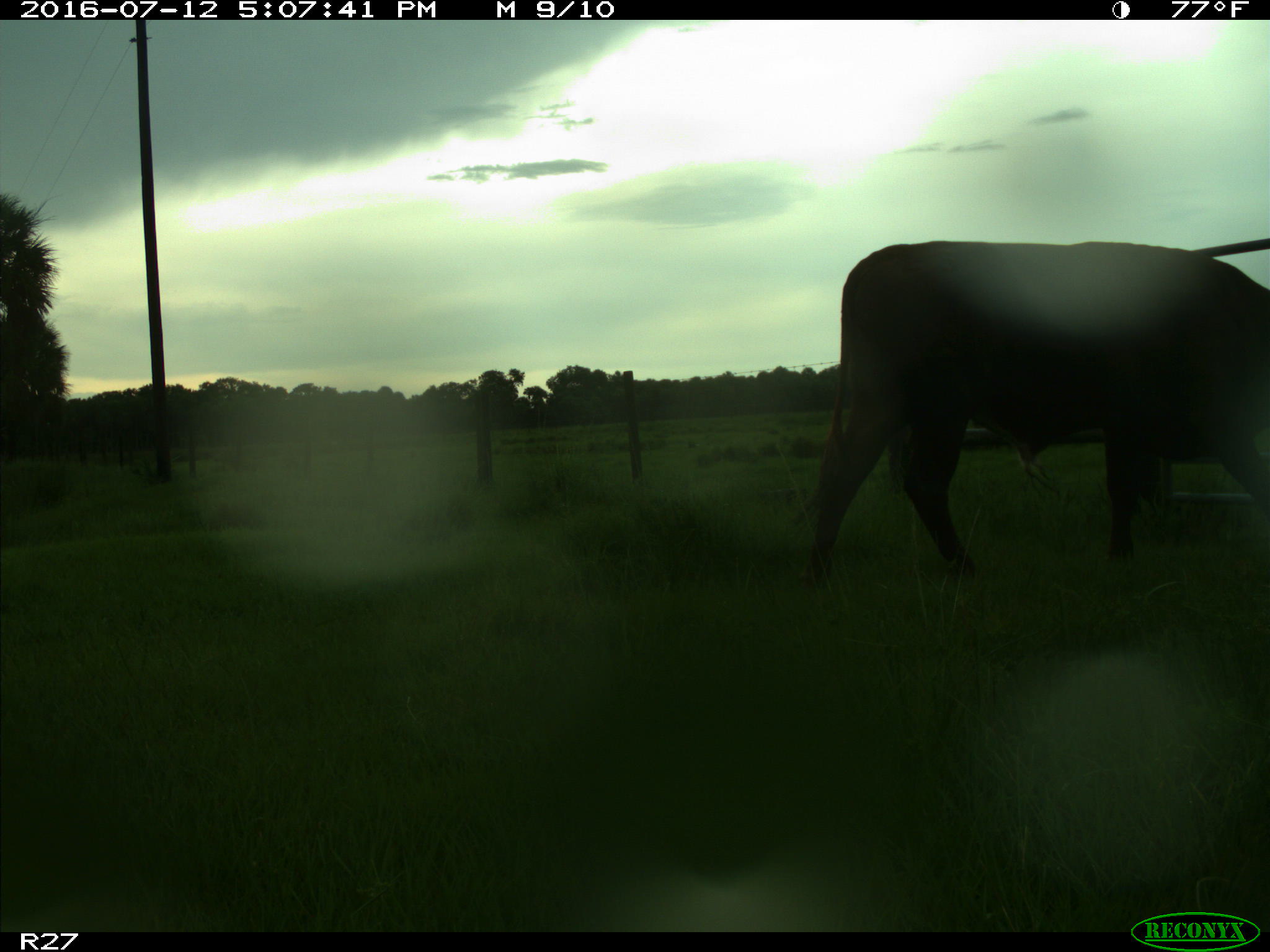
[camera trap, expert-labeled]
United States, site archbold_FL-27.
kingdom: Animalia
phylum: Chordata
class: Mammalia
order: Artiodactyla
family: Bovidae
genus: Bos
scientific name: Bos taurus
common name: domestic cow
Bos taurus (domestic cow).